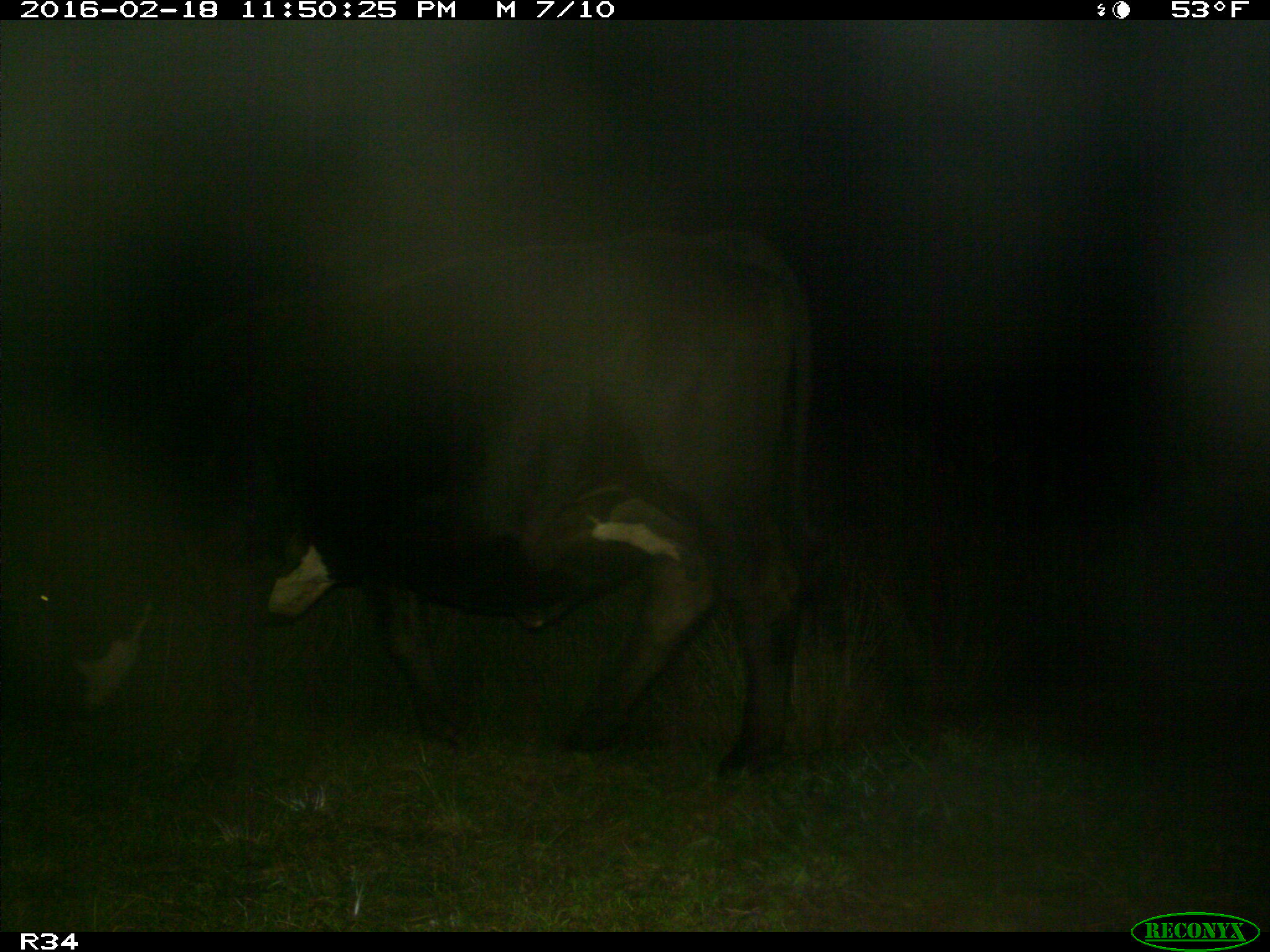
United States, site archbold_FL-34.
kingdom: Animalia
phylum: Chordata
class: Mammalia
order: Artiodactyla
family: Bovidae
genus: Bos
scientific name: Bos taurus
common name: domestic cow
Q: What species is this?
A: Bos taurus (domestic cow).